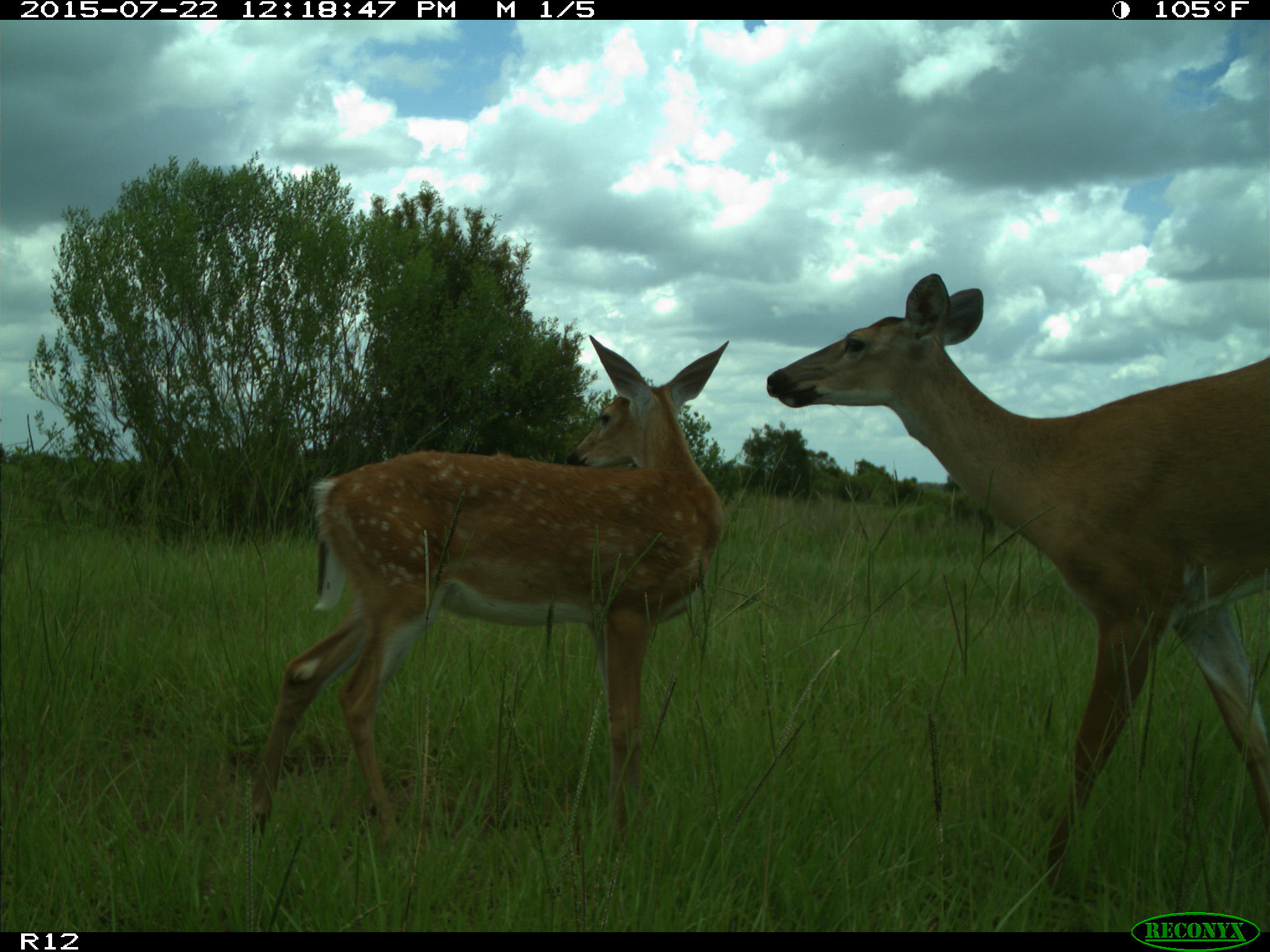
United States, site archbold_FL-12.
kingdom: Animalia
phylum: Chordata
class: Mammalia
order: Artiodactyla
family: Cervidae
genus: Odocoileus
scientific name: Odocoileus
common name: deer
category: unidentified deer